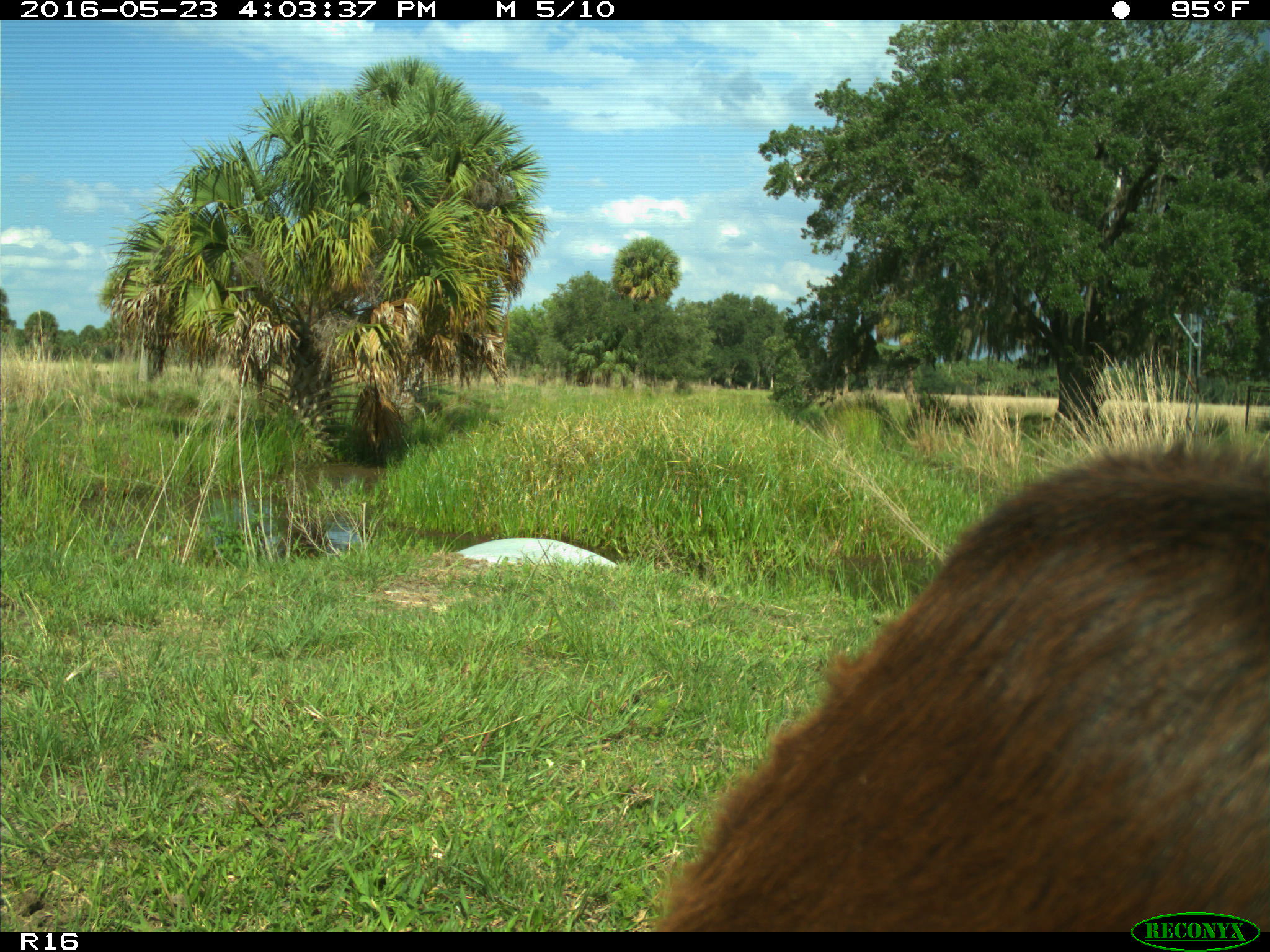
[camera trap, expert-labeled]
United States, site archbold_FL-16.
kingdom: Animalia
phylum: Chordata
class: Mammalia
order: Artiodactyla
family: Bovidae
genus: Bos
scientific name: Bos taurus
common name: domestic cow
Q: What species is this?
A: Bos taurus (domestic cow).